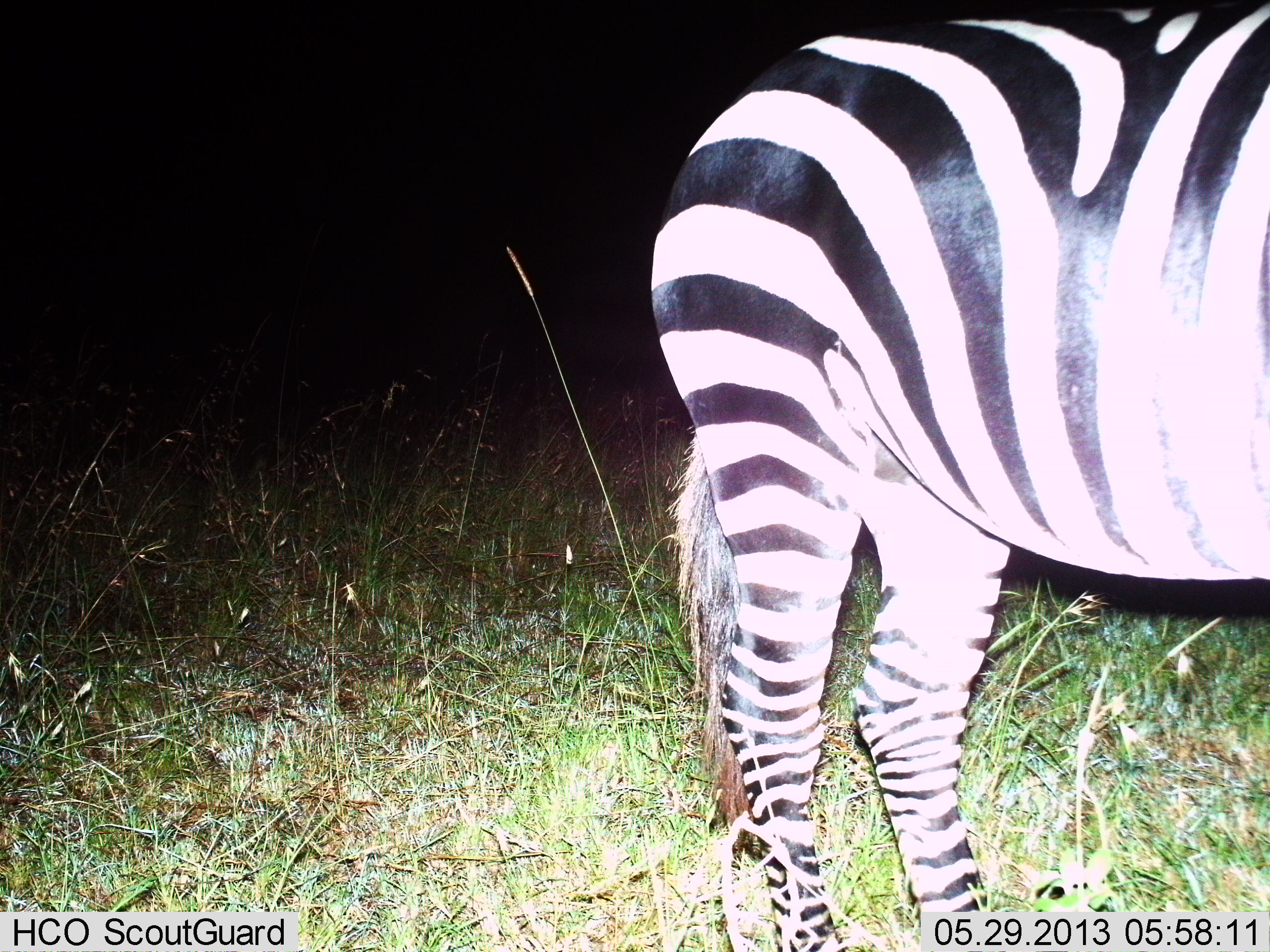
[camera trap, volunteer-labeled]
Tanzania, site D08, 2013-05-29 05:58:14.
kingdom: Animalia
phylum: Chordata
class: Mammalia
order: Perissodactyla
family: Equidae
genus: Equus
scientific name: Equus quagga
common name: plains zebra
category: zebra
Zebra (plains zebra) (Equus quagga), count 1. Behavior (volunteer vote fractions): standing 93%, resting 3%, moving 3%, interacting 0%. Young present (vote fraction): 0%. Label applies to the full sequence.